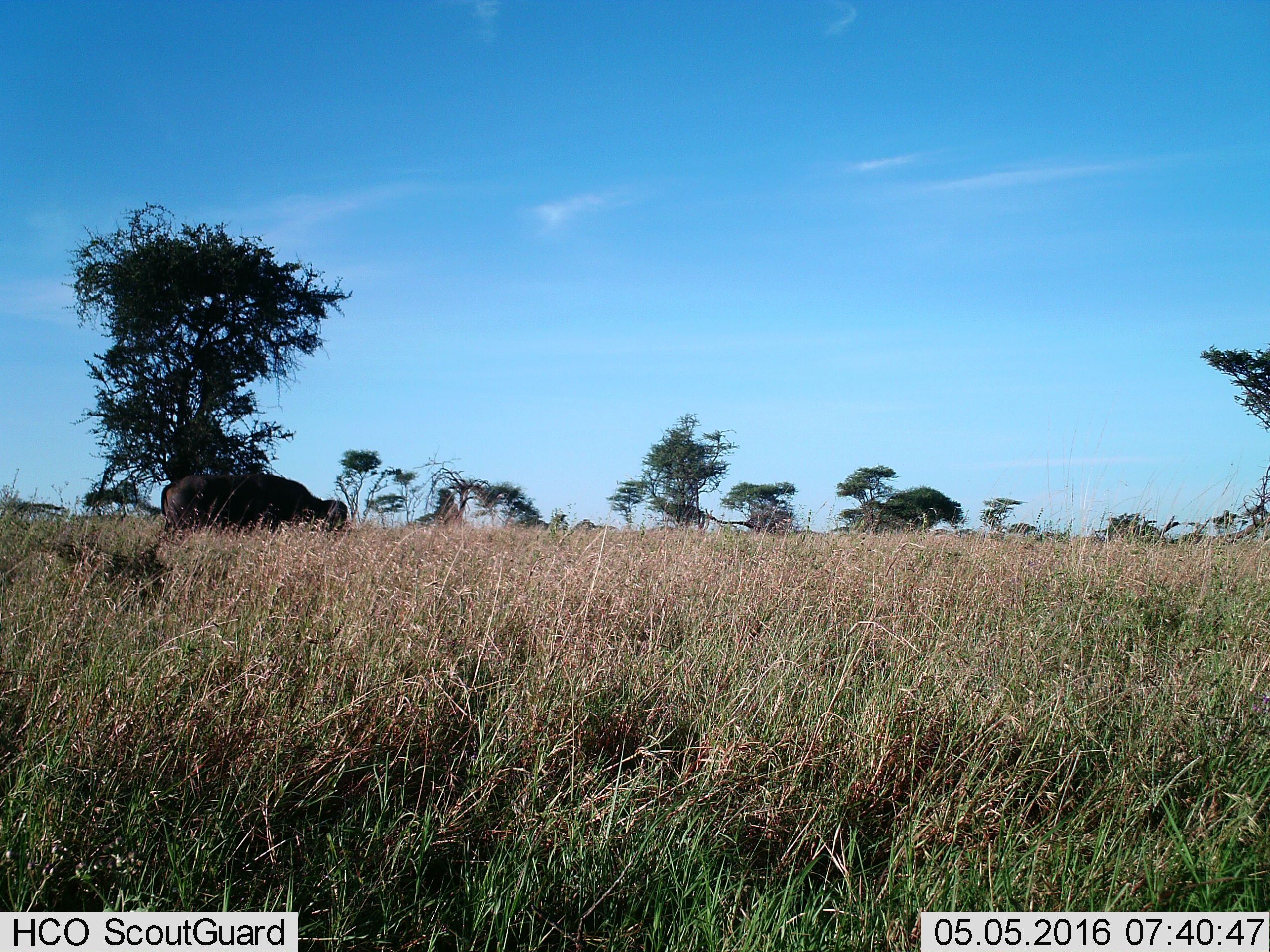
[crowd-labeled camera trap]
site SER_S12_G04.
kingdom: Animalia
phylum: Chordata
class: Mammalia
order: Artiodactyla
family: Bovidae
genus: Syncerus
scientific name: Syncerus caffer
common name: african buffalo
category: buffalo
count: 1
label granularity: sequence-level